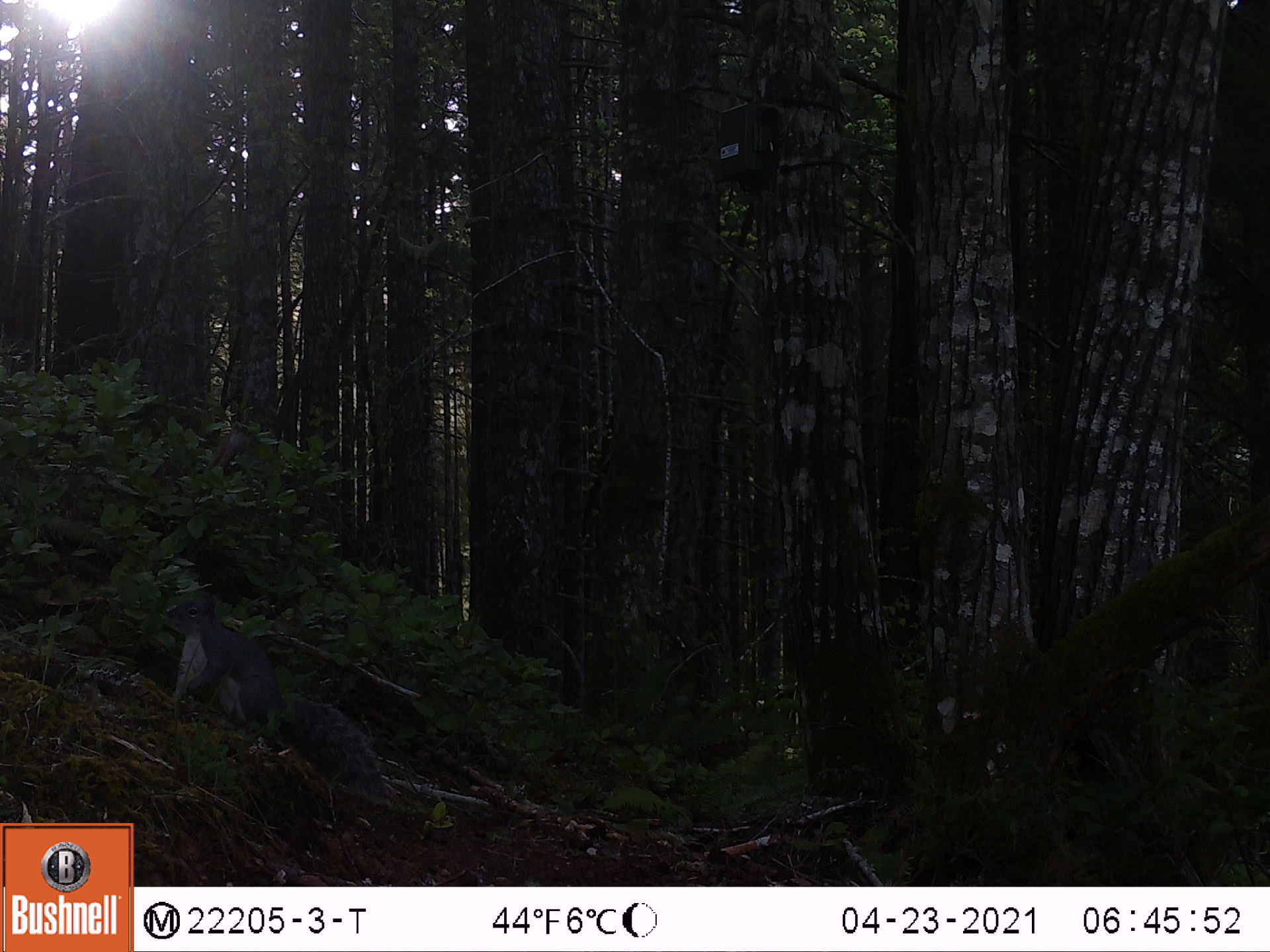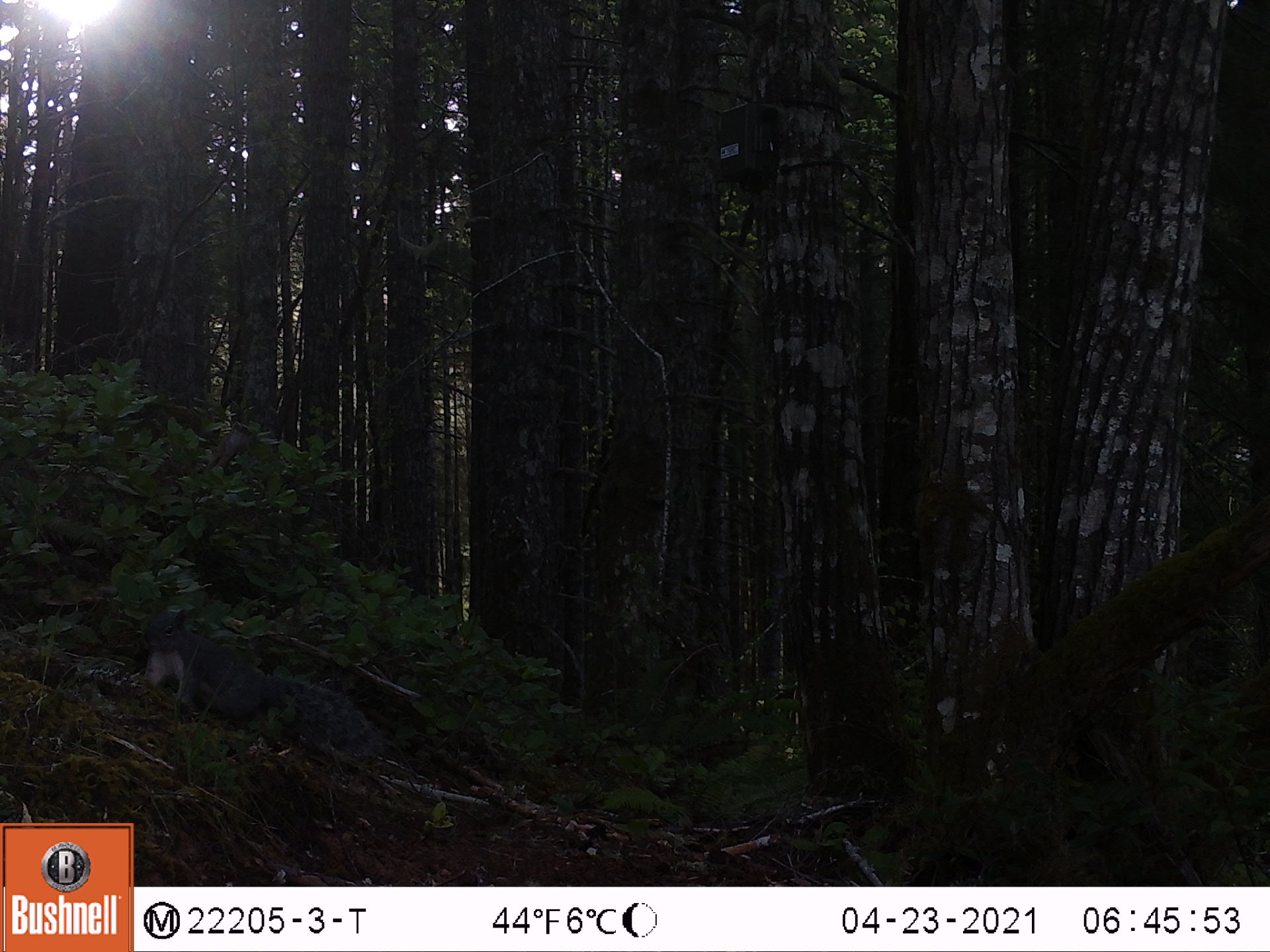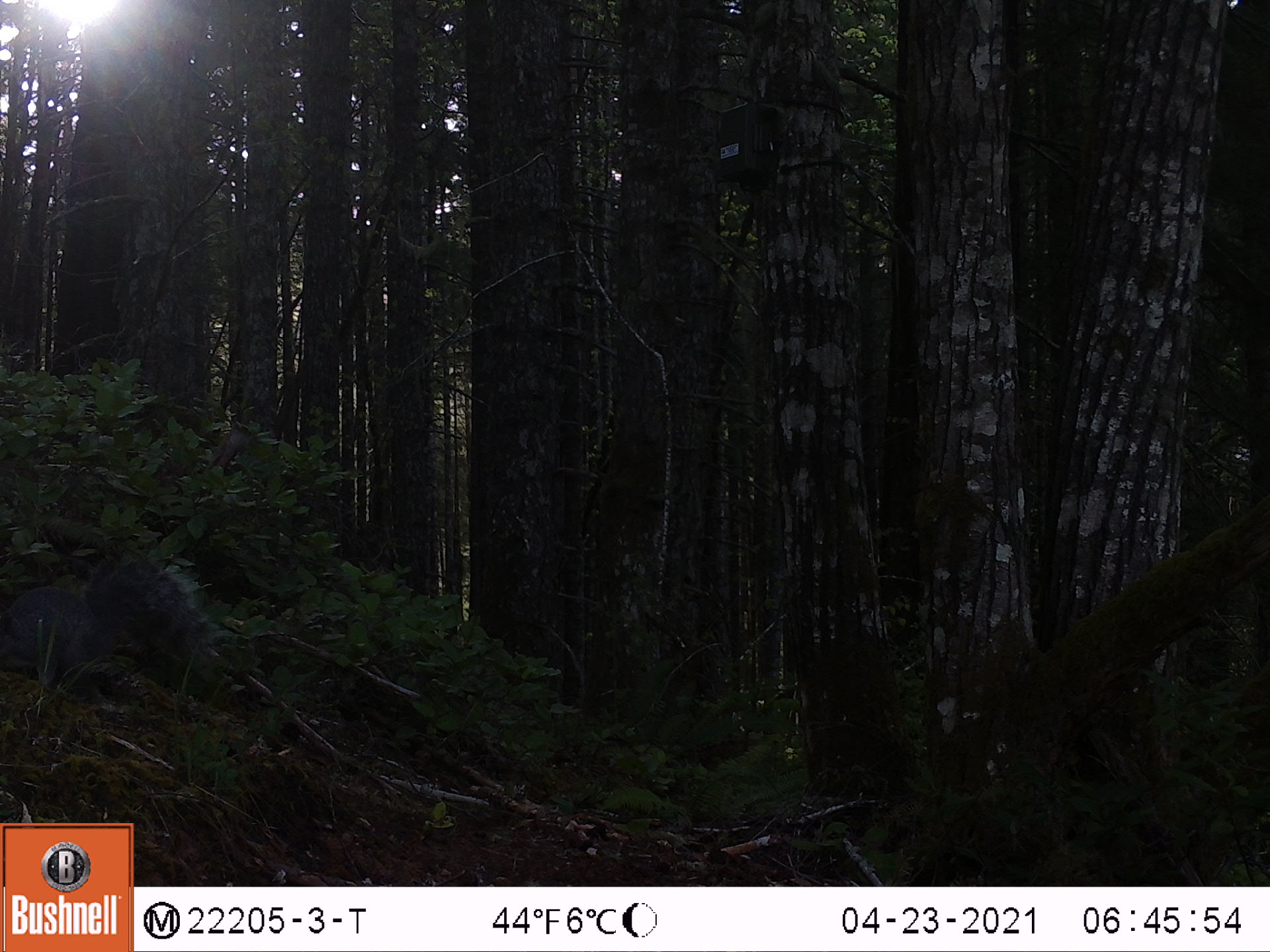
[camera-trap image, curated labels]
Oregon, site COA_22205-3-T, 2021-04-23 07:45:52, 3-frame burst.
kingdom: Animalia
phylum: Chordata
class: Mammalia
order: Rodentia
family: Sciuridae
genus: Sciurus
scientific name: Sciurus griseus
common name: western gray squirrel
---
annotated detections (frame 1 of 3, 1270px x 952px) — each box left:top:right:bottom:
western gray squirrel: 147:582:404:824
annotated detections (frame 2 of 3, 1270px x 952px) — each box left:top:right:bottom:
western gray squirrel: 120:588:395:788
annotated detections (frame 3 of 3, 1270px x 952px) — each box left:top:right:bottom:
western gray squirrel: 0:533:230:709